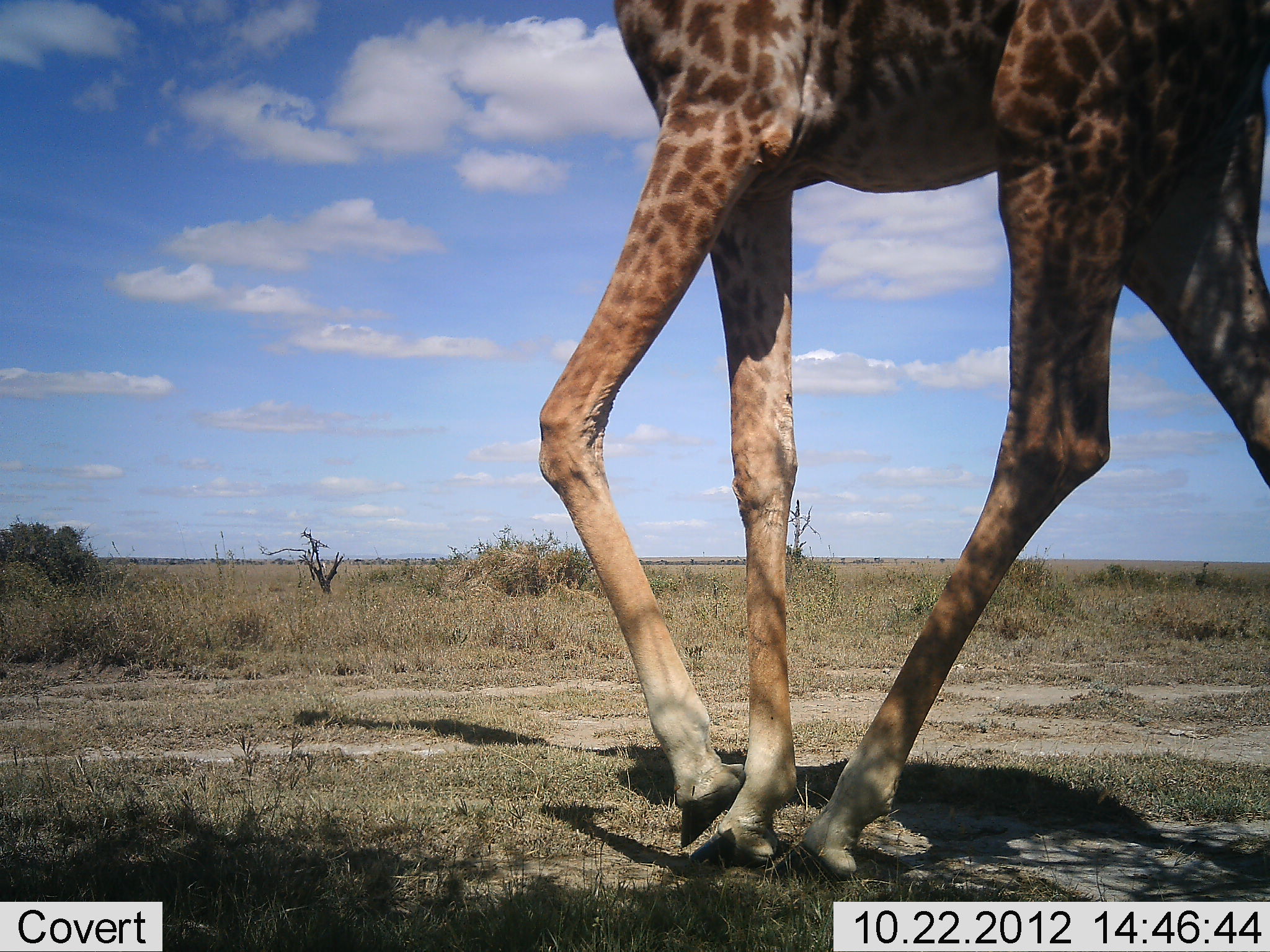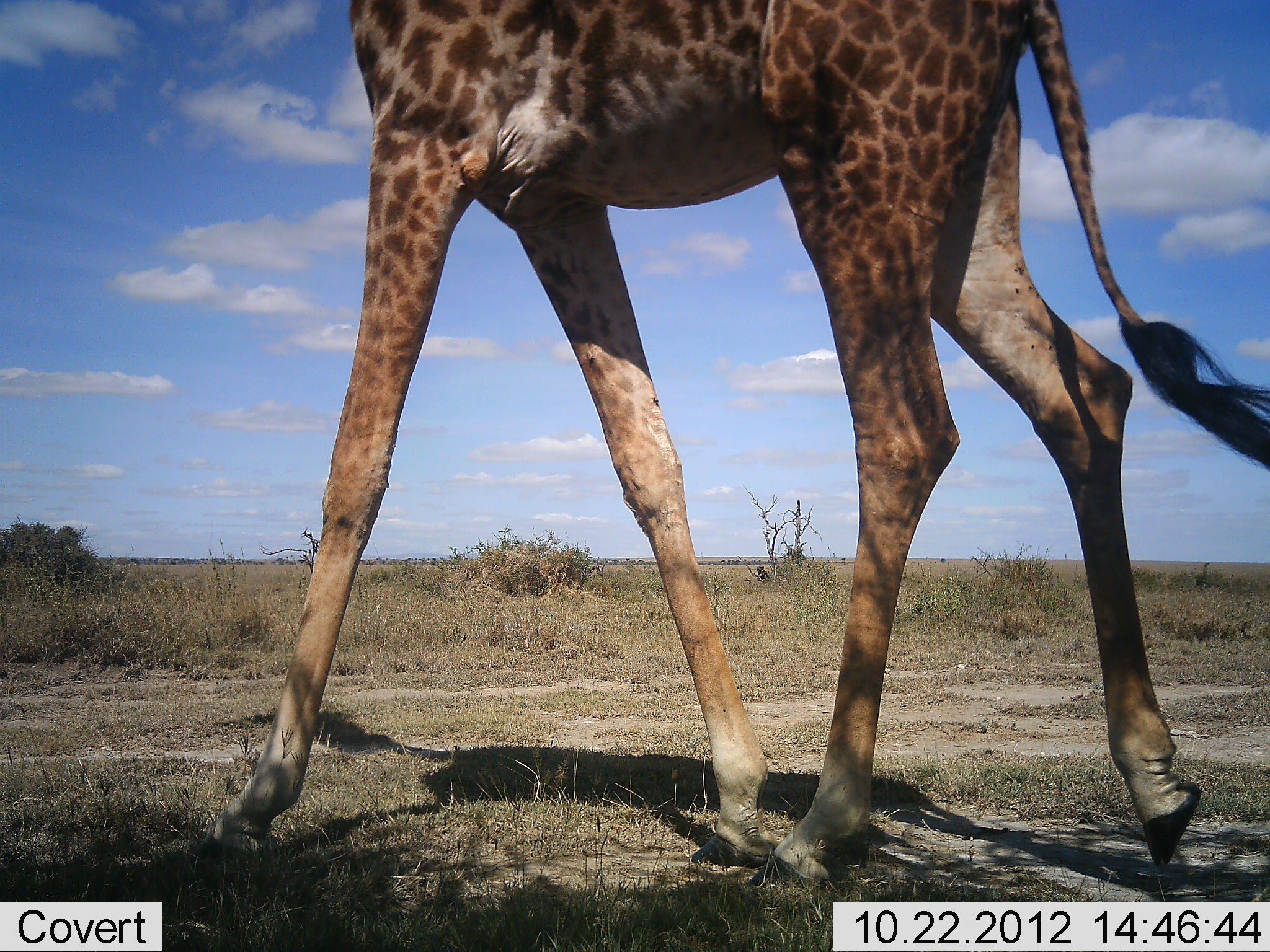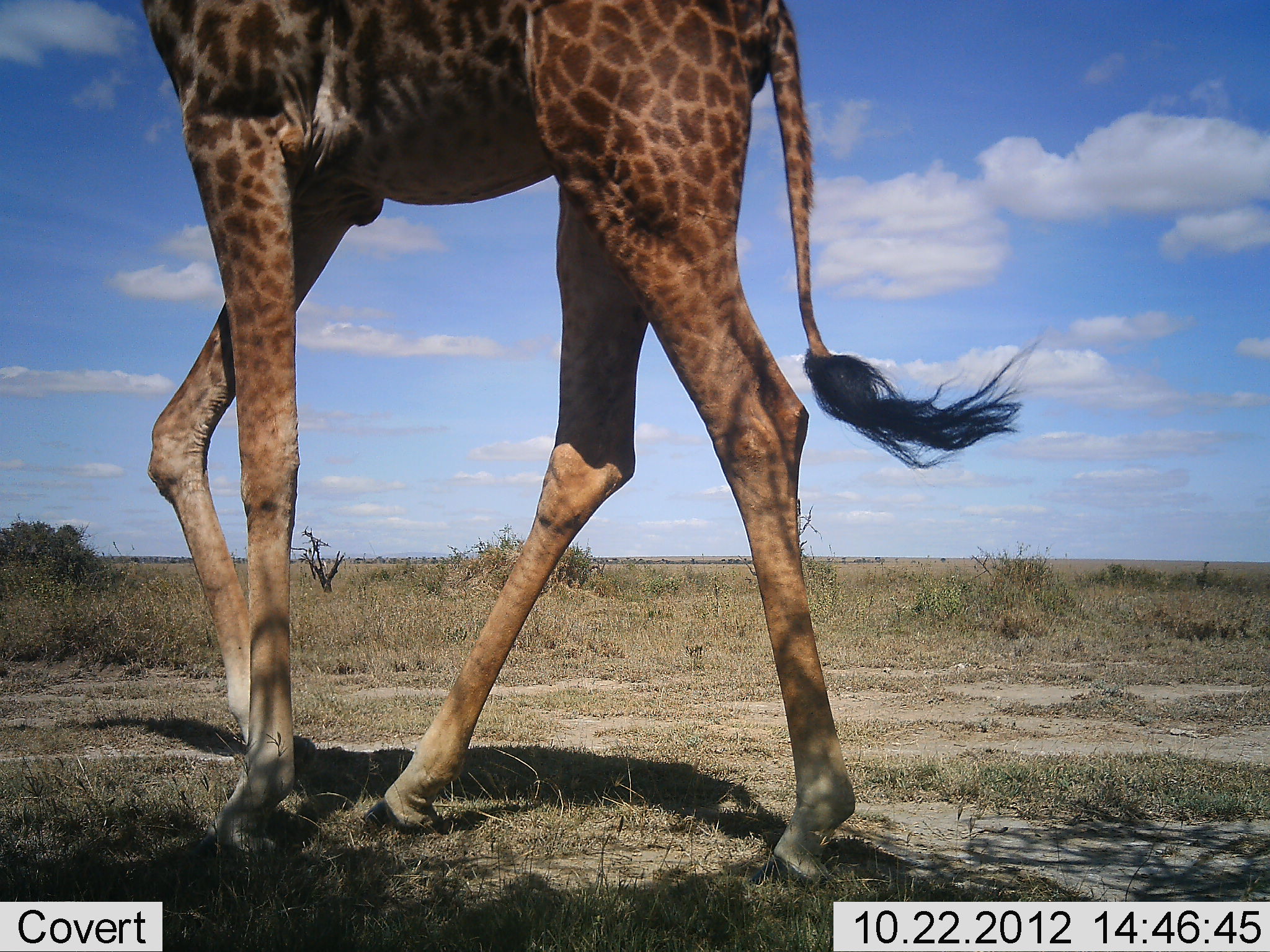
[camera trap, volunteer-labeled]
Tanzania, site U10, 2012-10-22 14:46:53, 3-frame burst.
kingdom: Animalia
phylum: Chordata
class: Mammalia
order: Artiodactyla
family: Giraffidae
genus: Giraffa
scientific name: Giraffa camelopardalis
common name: giraffe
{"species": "giraffe (Giraffa camelopardalis)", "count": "1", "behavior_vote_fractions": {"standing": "20%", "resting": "0%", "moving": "80%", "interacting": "0%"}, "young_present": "0%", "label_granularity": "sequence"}